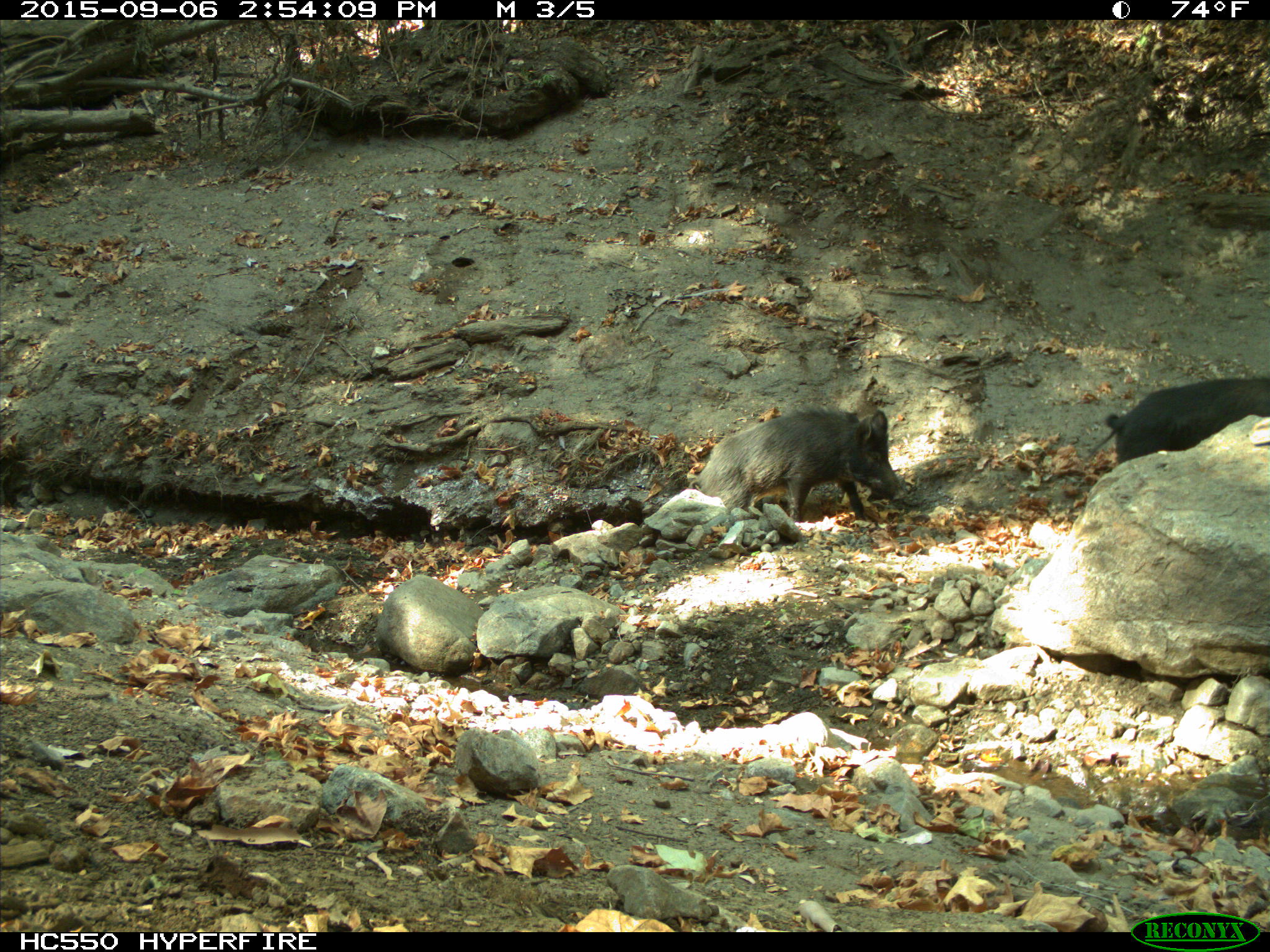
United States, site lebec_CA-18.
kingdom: Animalia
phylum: Chordata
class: Mammalia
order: Artiodactyla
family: Suidae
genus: Sus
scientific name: Sus scrofa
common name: wild boar